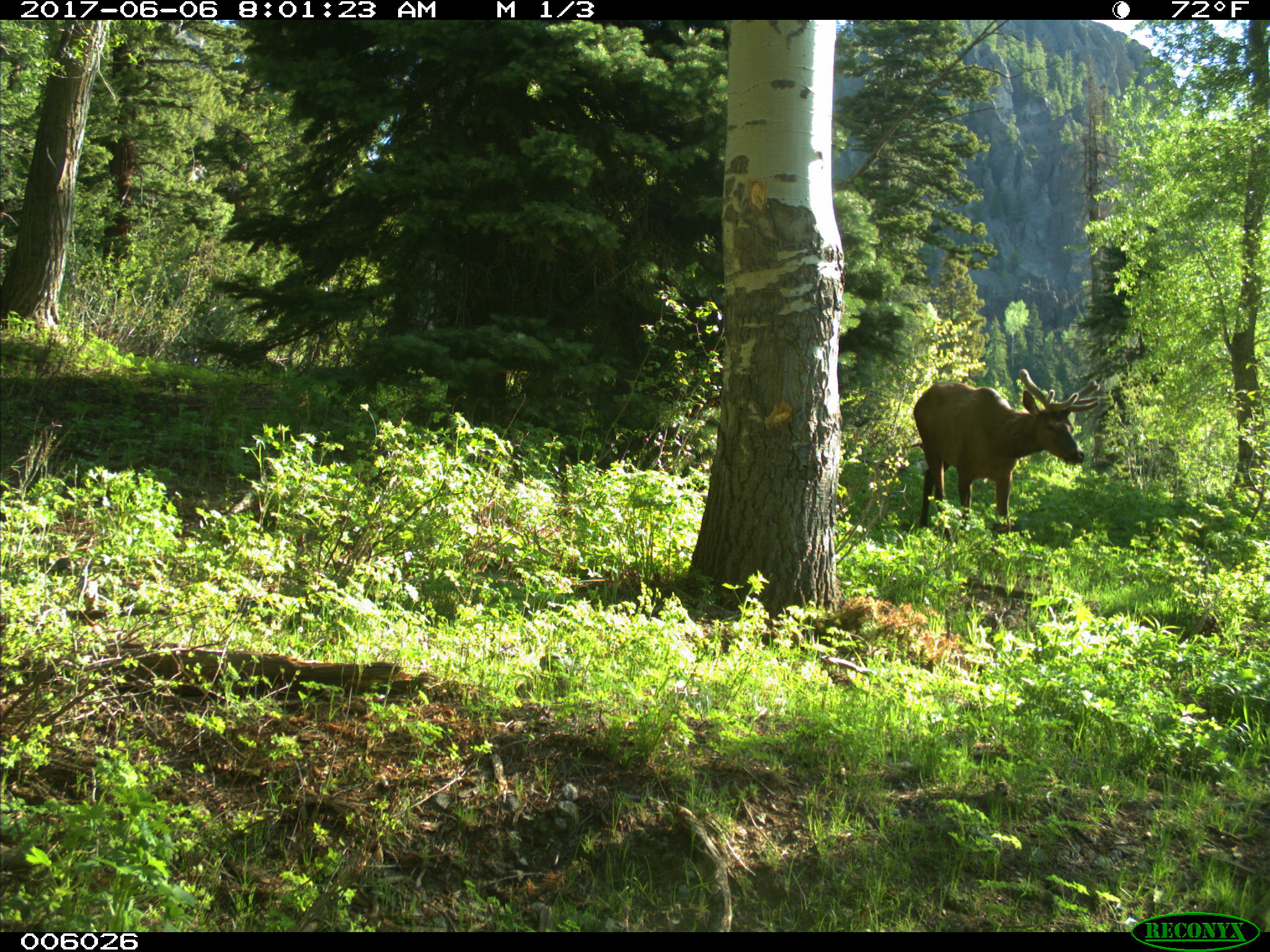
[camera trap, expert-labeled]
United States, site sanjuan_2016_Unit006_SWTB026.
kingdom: Animalia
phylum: Chordata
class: Mammalia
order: Artiodactyla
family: Cervidae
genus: Cervus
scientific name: Cervus elaphus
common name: red deer